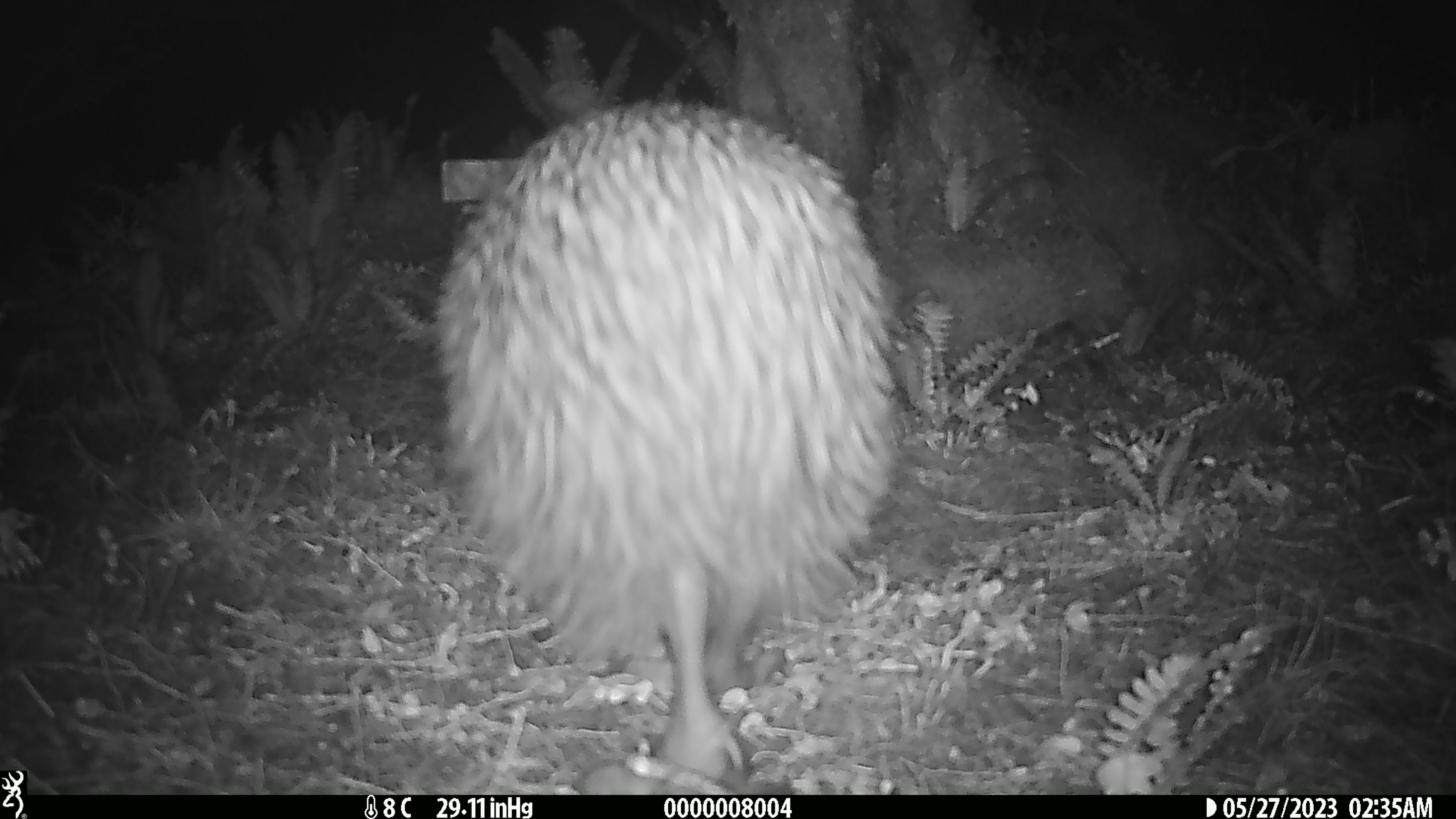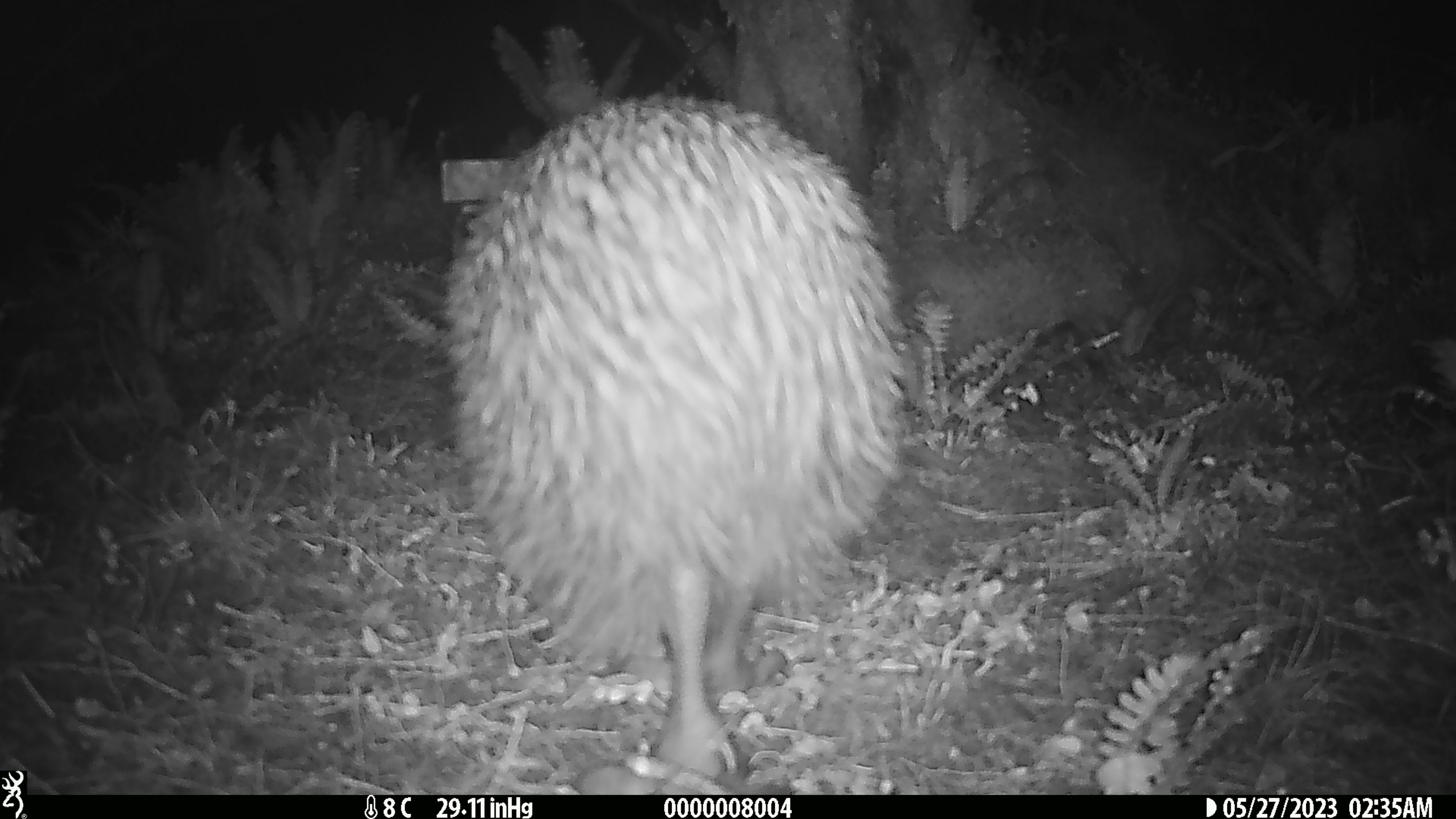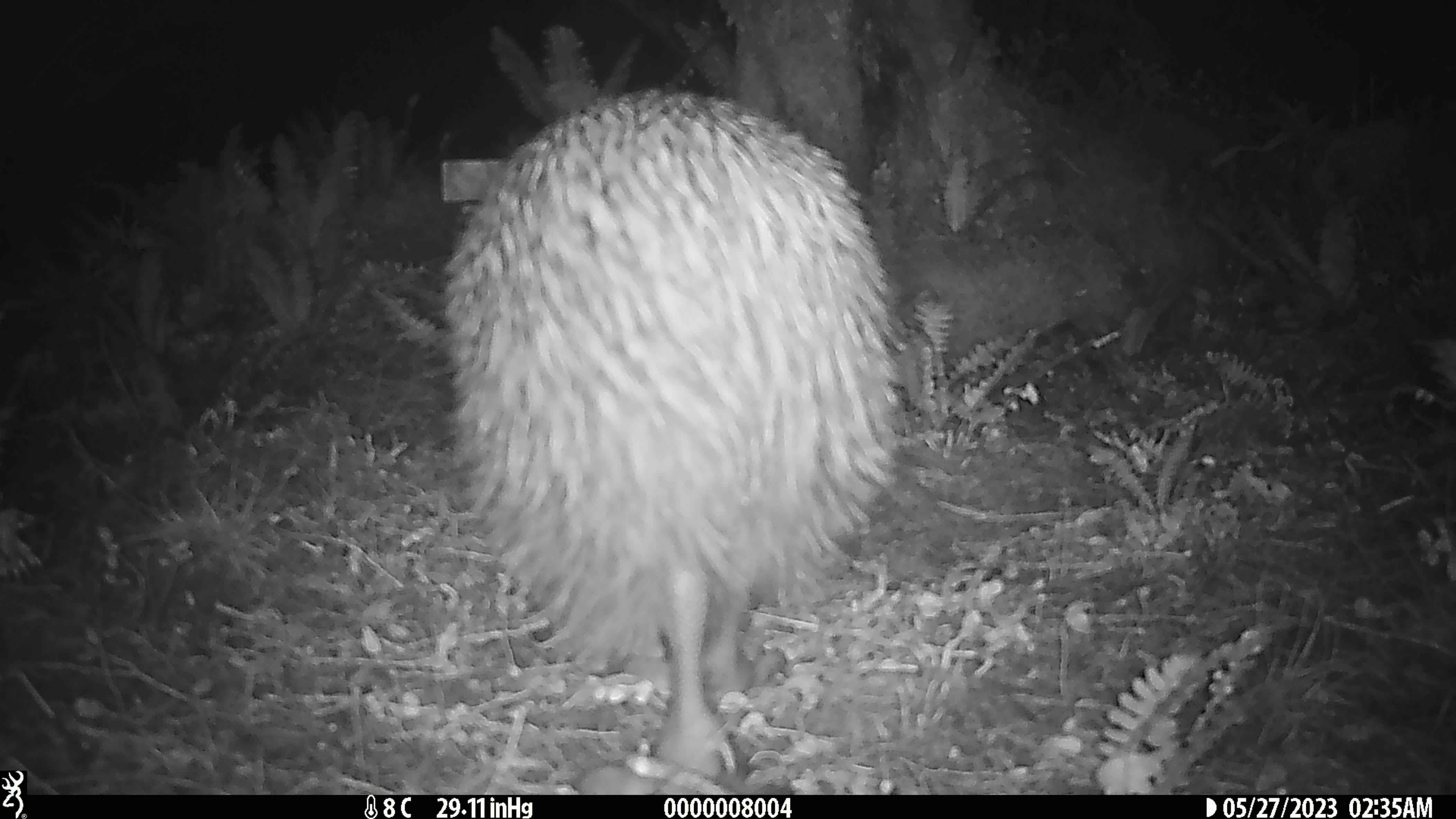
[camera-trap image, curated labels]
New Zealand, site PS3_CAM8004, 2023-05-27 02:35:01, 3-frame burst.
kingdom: Animalia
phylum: Chordata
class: Aves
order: Apterygiformes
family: Apterygidae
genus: Apteryx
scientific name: Apteryx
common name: kiwi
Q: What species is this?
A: Kiwi (Apteryx).